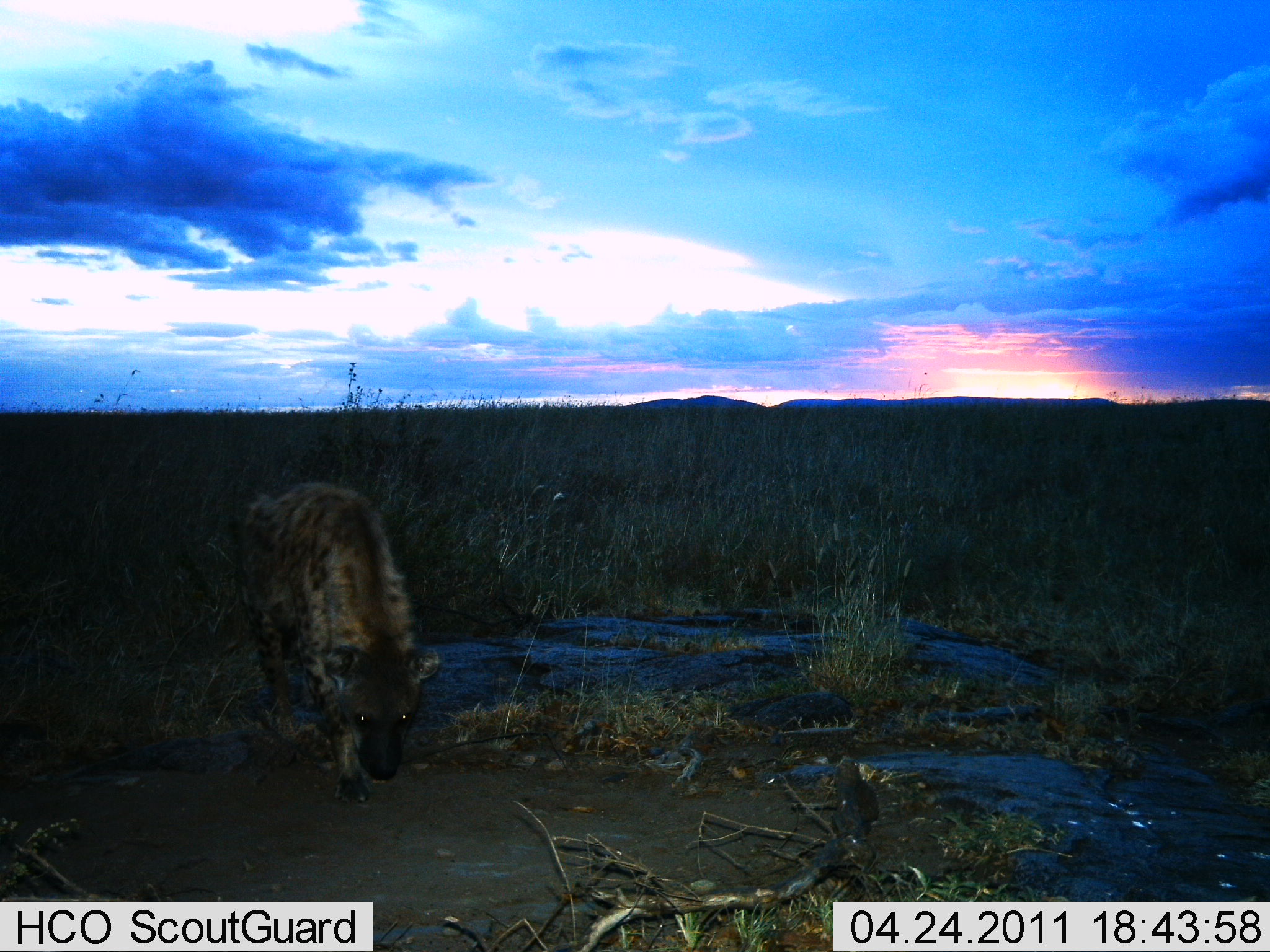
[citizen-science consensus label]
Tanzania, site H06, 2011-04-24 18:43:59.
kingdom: Animalia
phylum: Chordata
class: Mammalia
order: Carnivora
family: Hyaenidae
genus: Crocuta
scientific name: Crocuta crocuta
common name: spotted hyena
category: hyenaspotted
Hyenaspotted (spotted hyena) (Crocuta crocuta), count 1. Behavior (volunteer vote fractions): standing 45%, resting 0%, moving 55%, interacting 0%. Young present (vote fraction): 0%. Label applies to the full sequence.